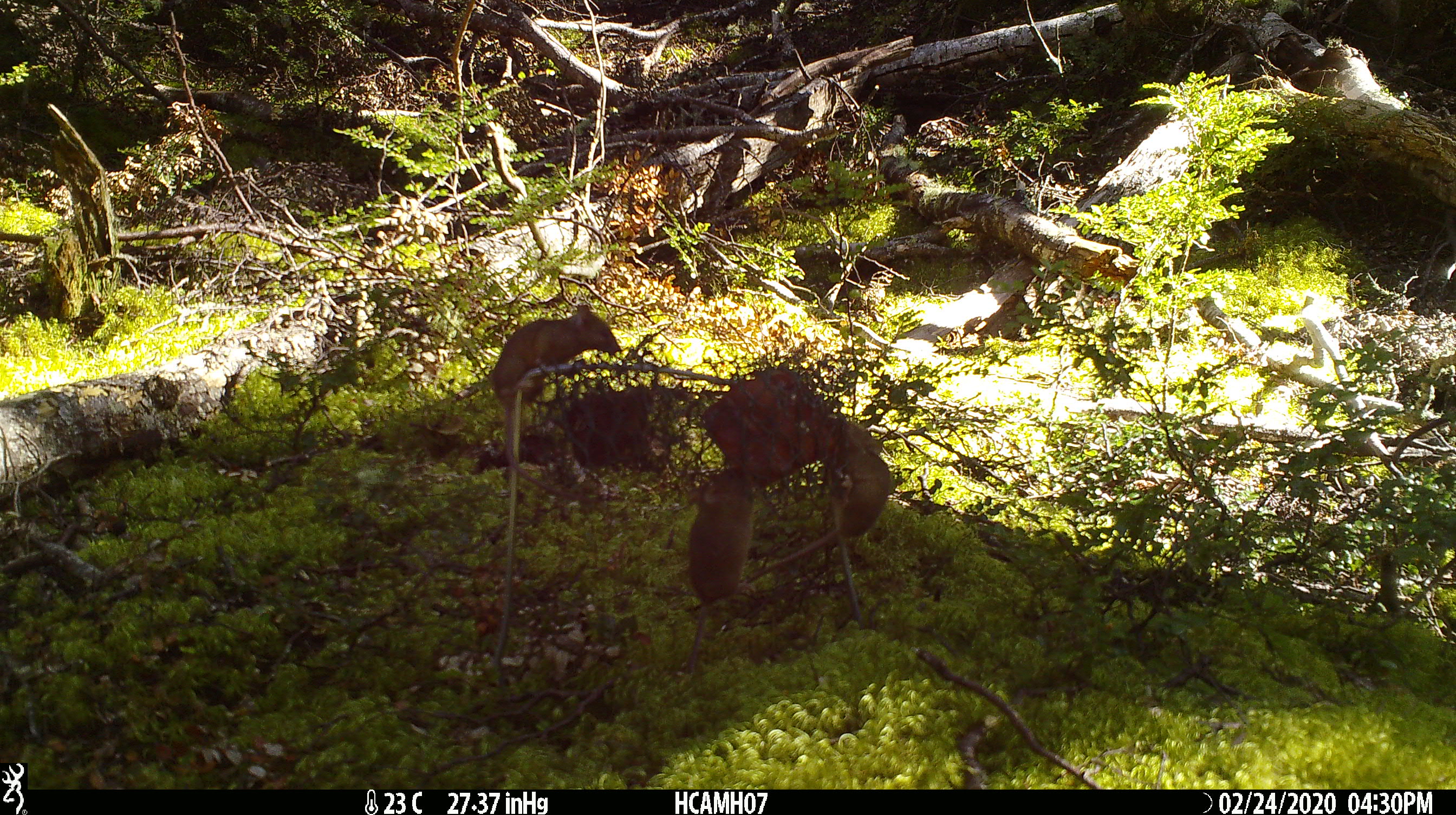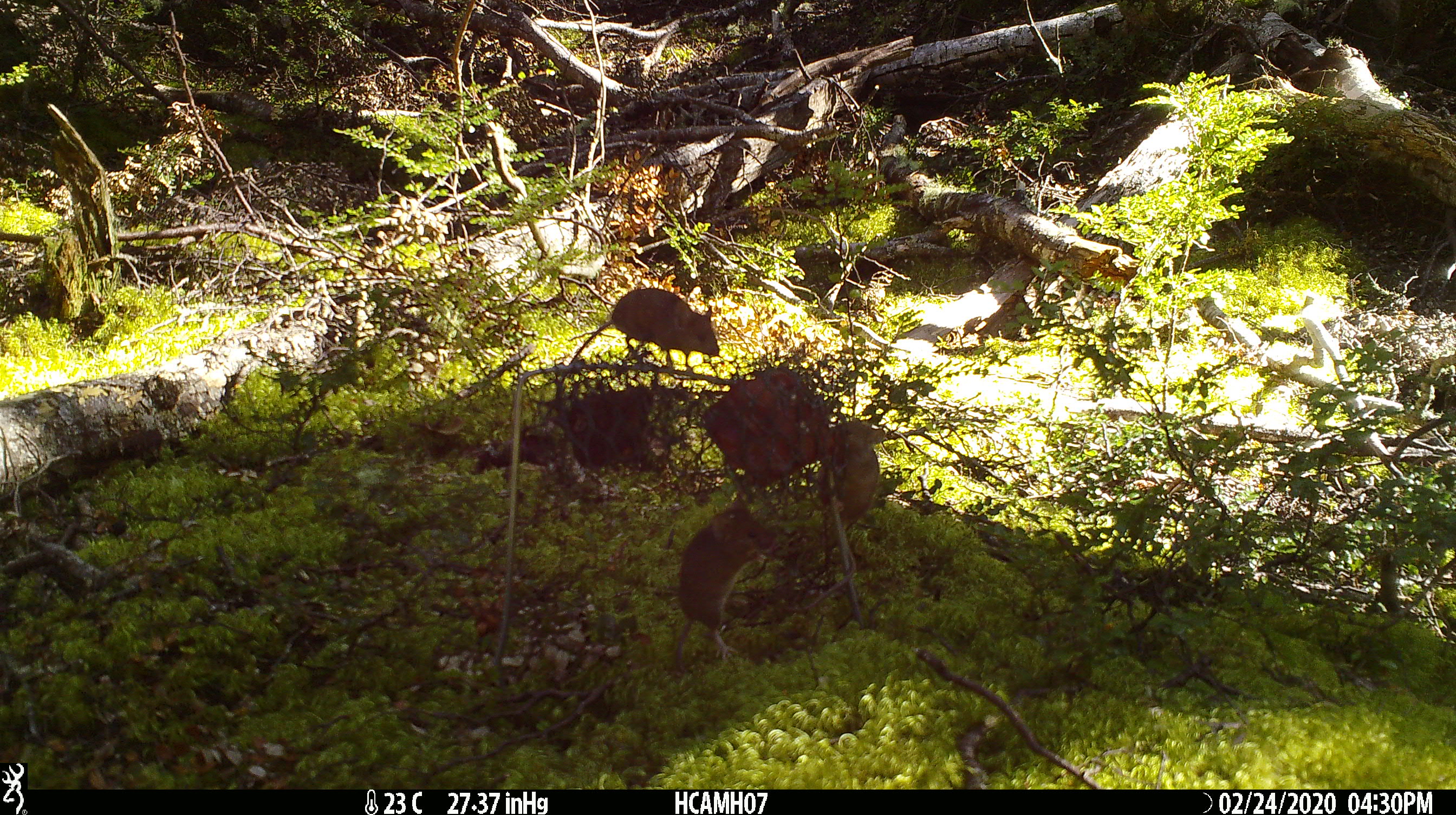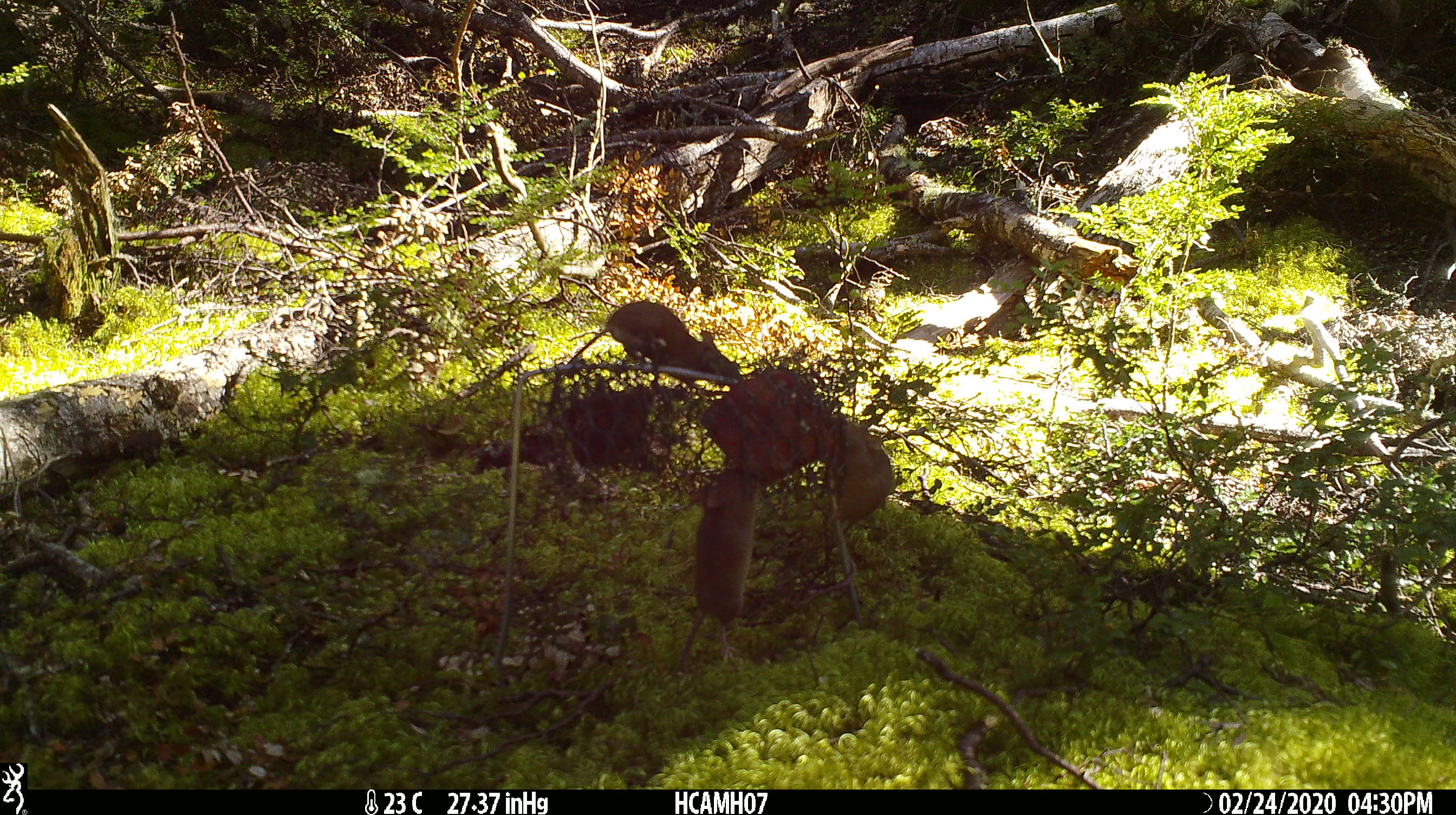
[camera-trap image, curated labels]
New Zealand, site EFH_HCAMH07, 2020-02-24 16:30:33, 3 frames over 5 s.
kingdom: Animalia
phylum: Chordata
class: Mammalia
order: Rodentia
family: Muridae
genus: Mus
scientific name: Mus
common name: mouse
Mouse (Mus).